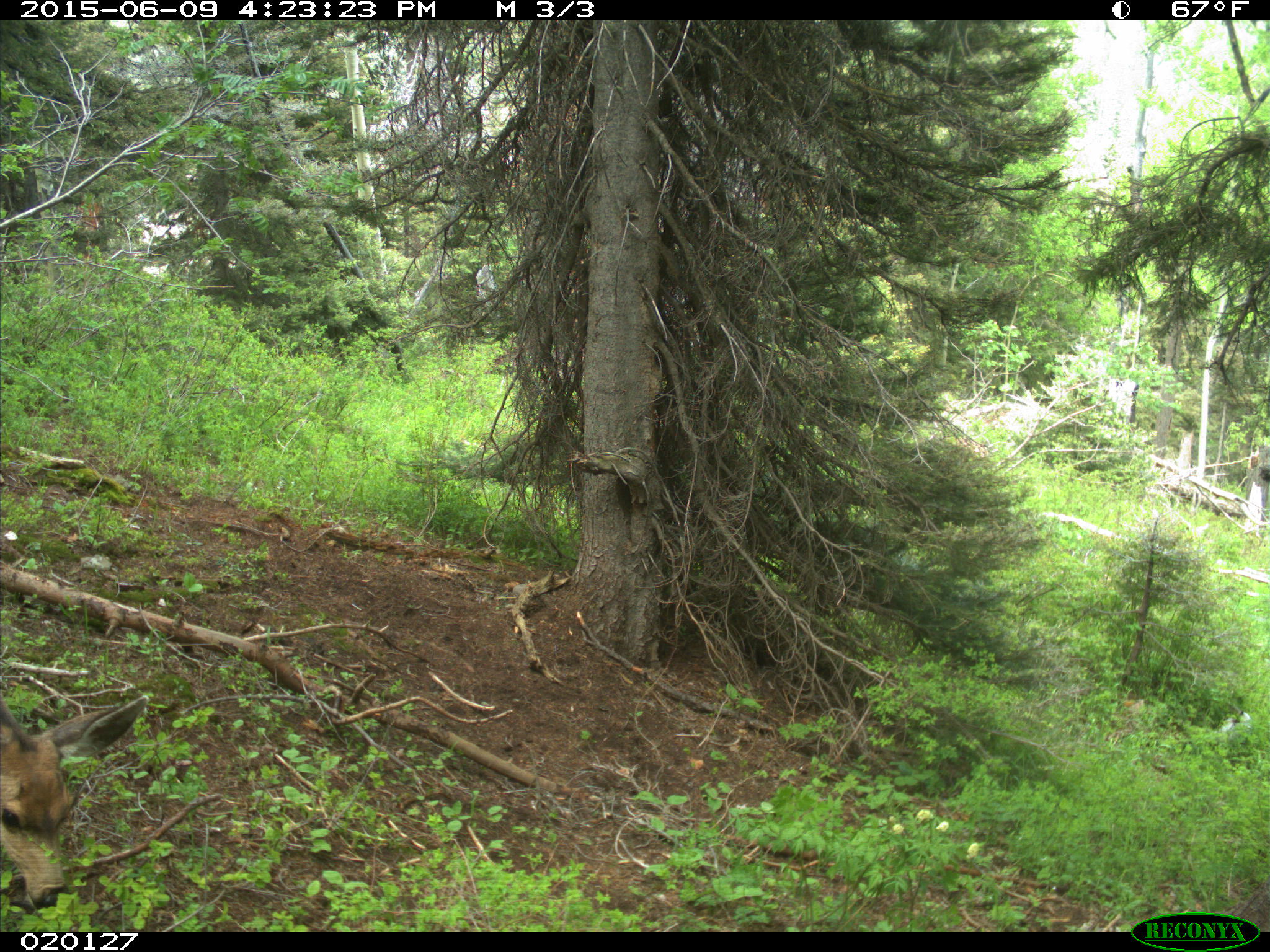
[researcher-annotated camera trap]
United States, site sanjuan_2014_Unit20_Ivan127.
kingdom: Animalia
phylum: Chordata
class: Mammalia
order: Artiodactyla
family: Cervidae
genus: Odocoileus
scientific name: Odocoileus hemionus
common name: mule deer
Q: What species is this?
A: Odocoileus hemionus (mule deer).